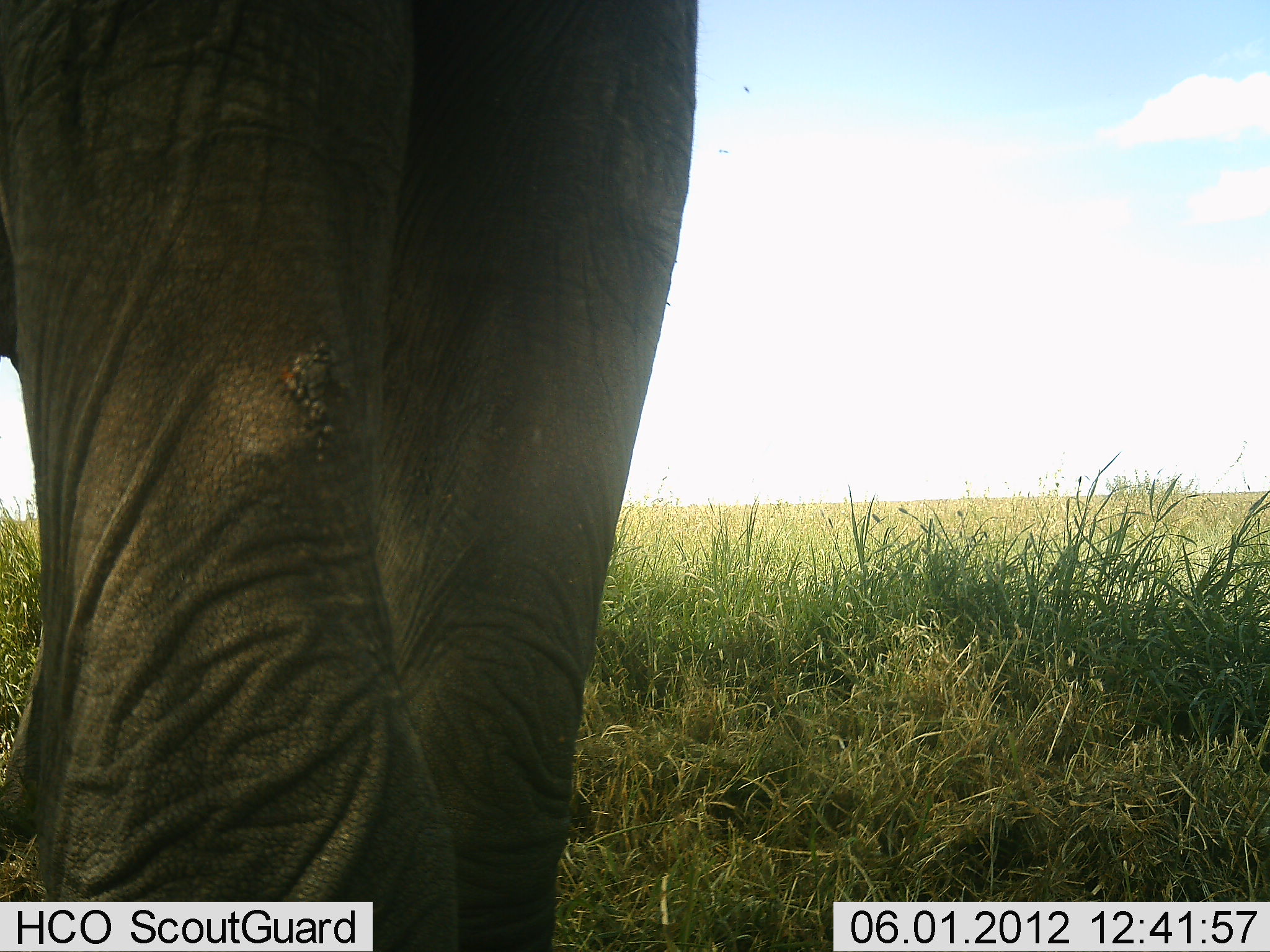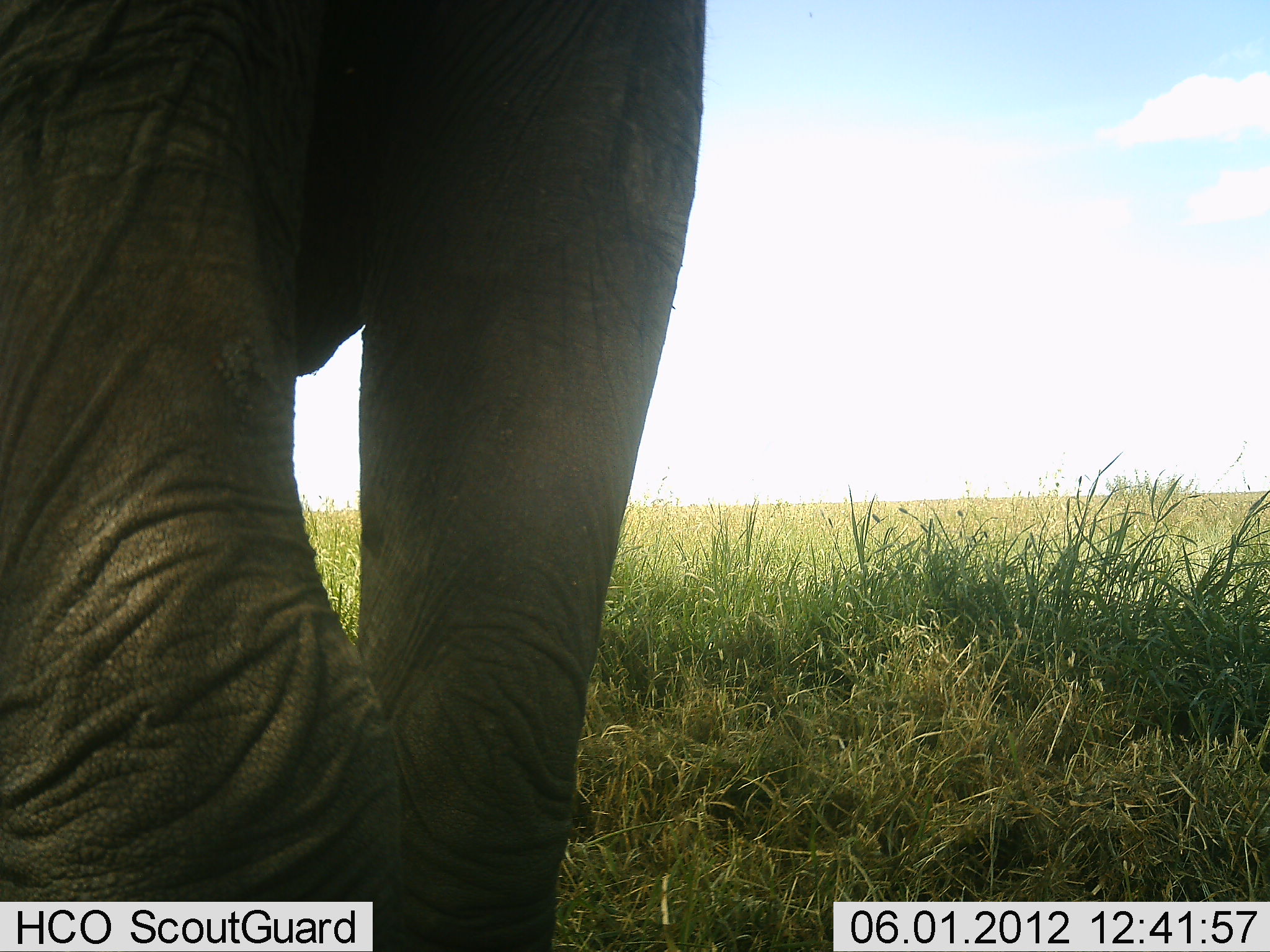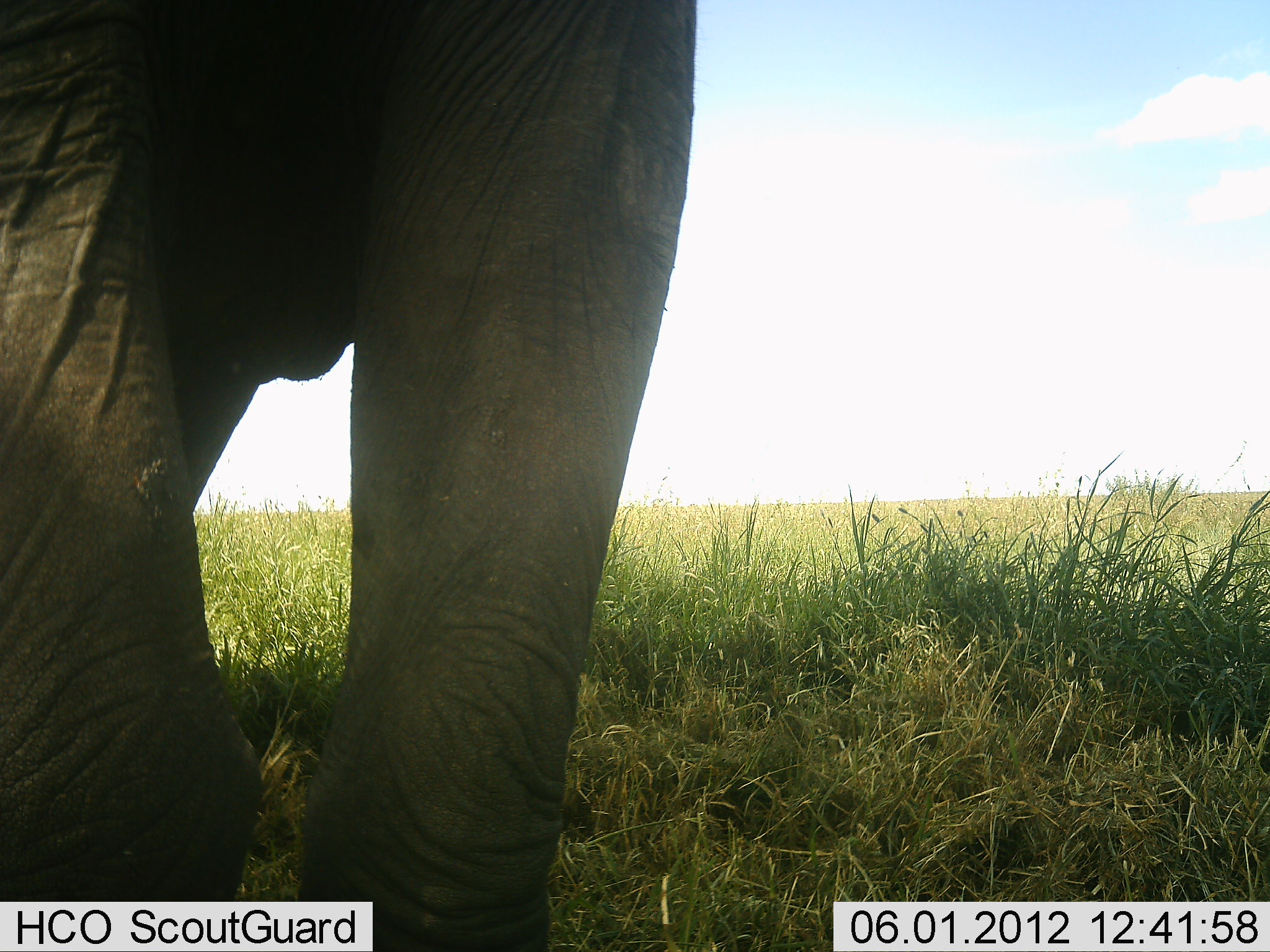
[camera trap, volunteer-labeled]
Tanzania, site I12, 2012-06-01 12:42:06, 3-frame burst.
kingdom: Animalia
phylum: Chordata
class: Mammalia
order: Proboscidea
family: Elephantidae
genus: Loxodonta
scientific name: Loxodonta africana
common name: african bush elephant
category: elephant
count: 1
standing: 90%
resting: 0%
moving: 0%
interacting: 0%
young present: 0%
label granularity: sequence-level